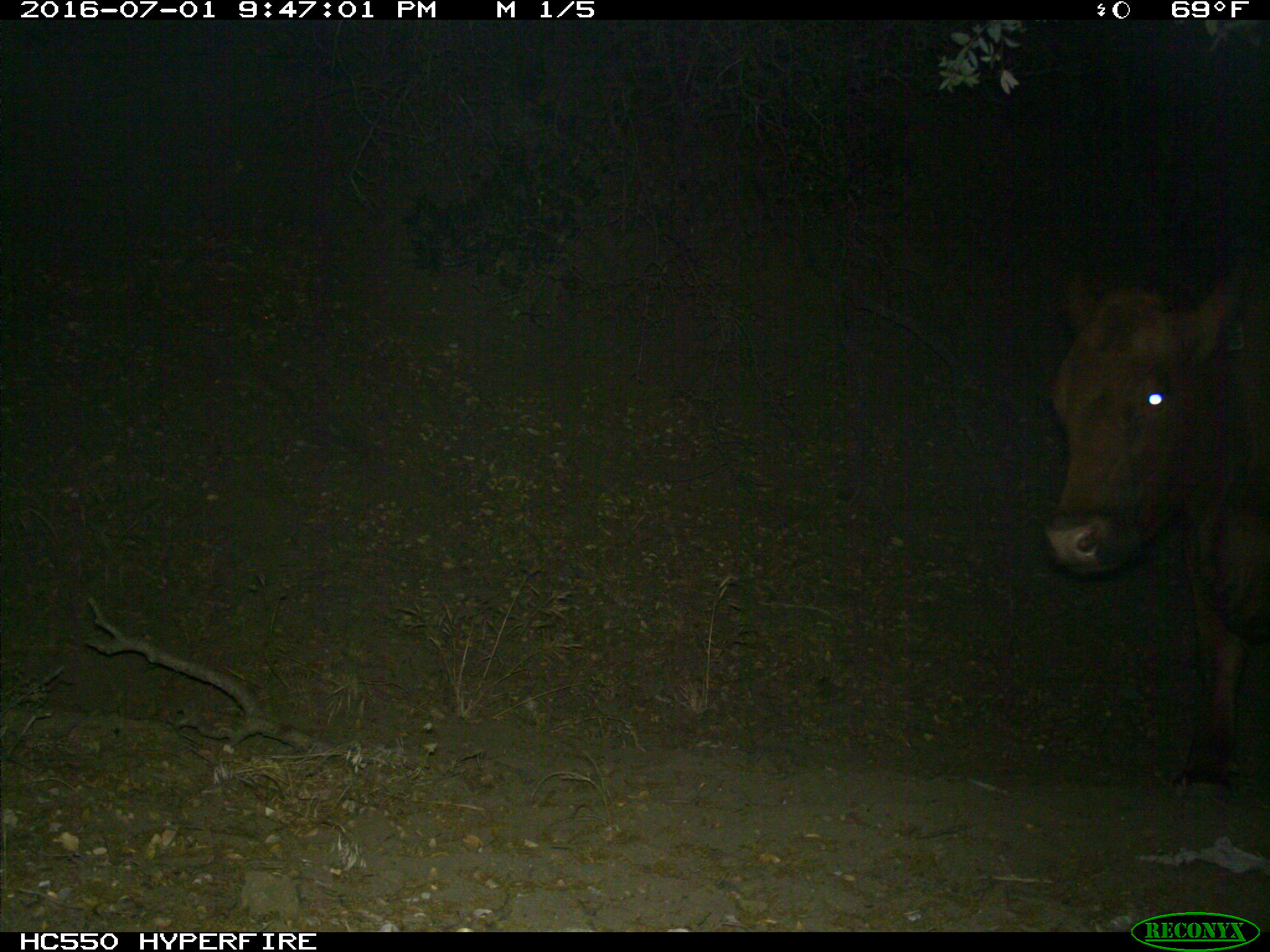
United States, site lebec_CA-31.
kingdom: Animalia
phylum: Chordata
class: Mammalia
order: Artiodactyla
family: Bovidae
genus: Bos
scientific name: Bos taurus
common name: domestic cow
Bos taurus (domestic cow).